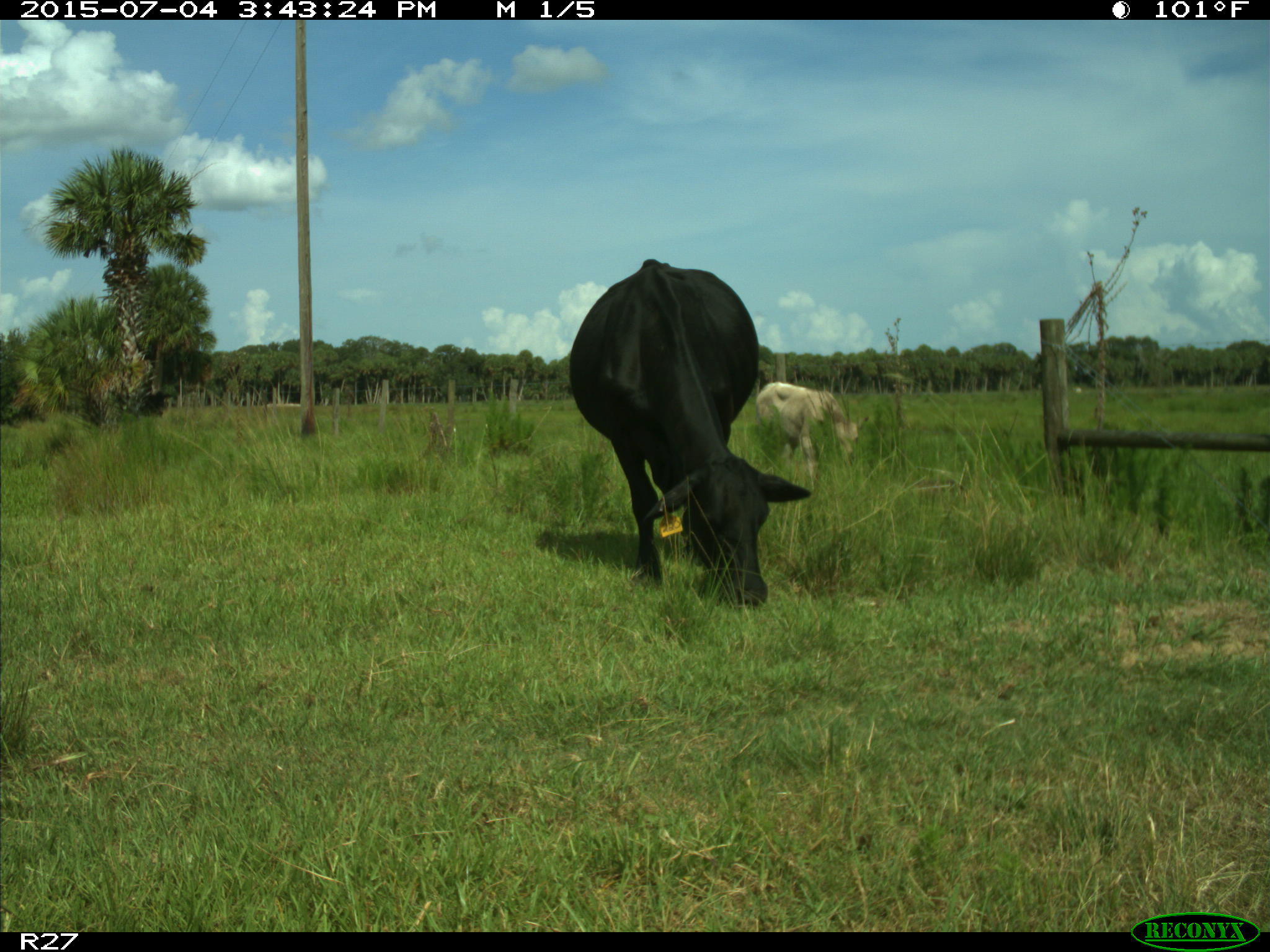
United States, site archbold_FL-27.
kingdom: Animalia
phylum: Chordata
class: Mammalia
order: Artiodactyla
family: Bovidae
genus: Bos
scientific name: Bos taurus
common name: domestic cow